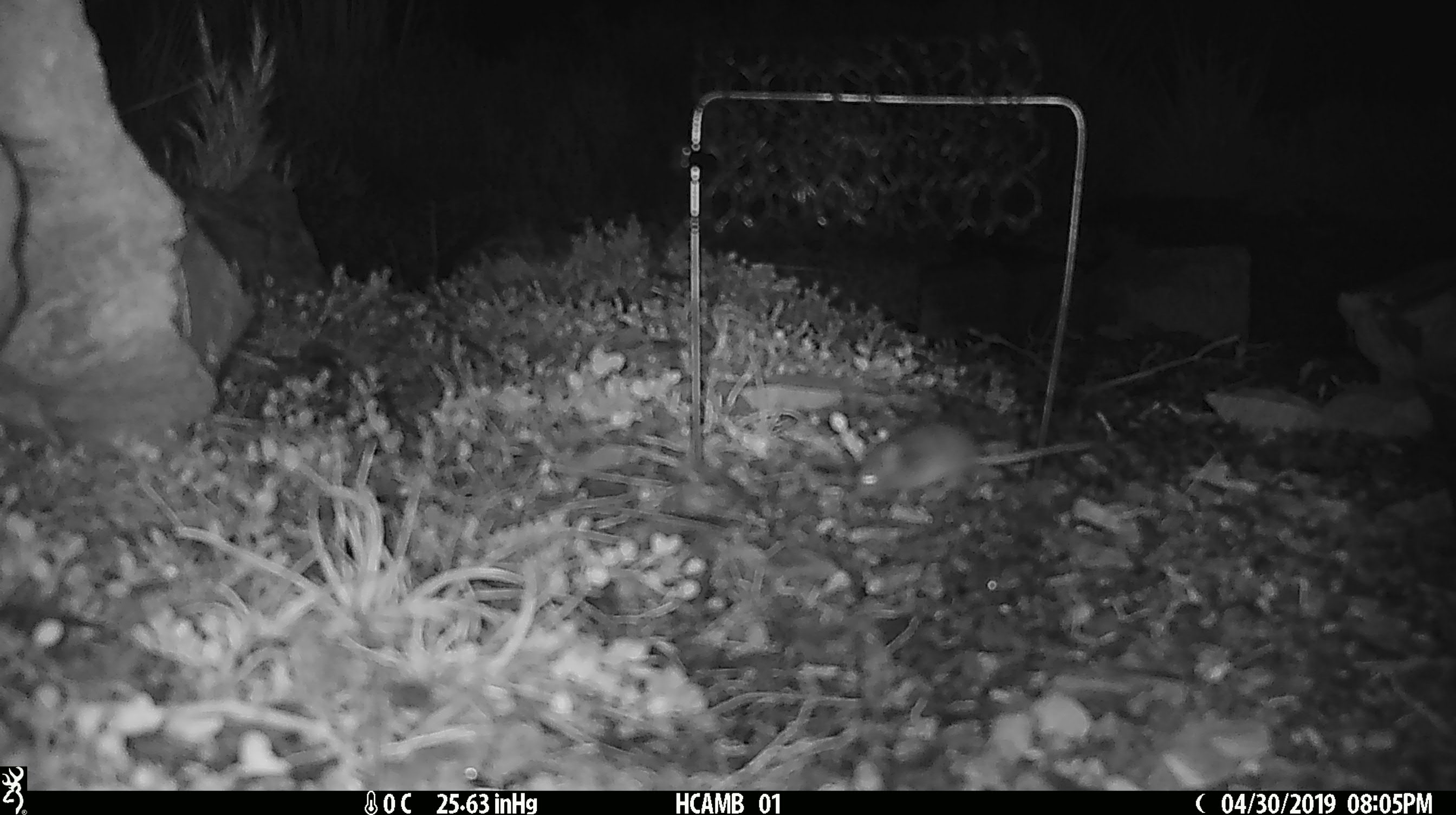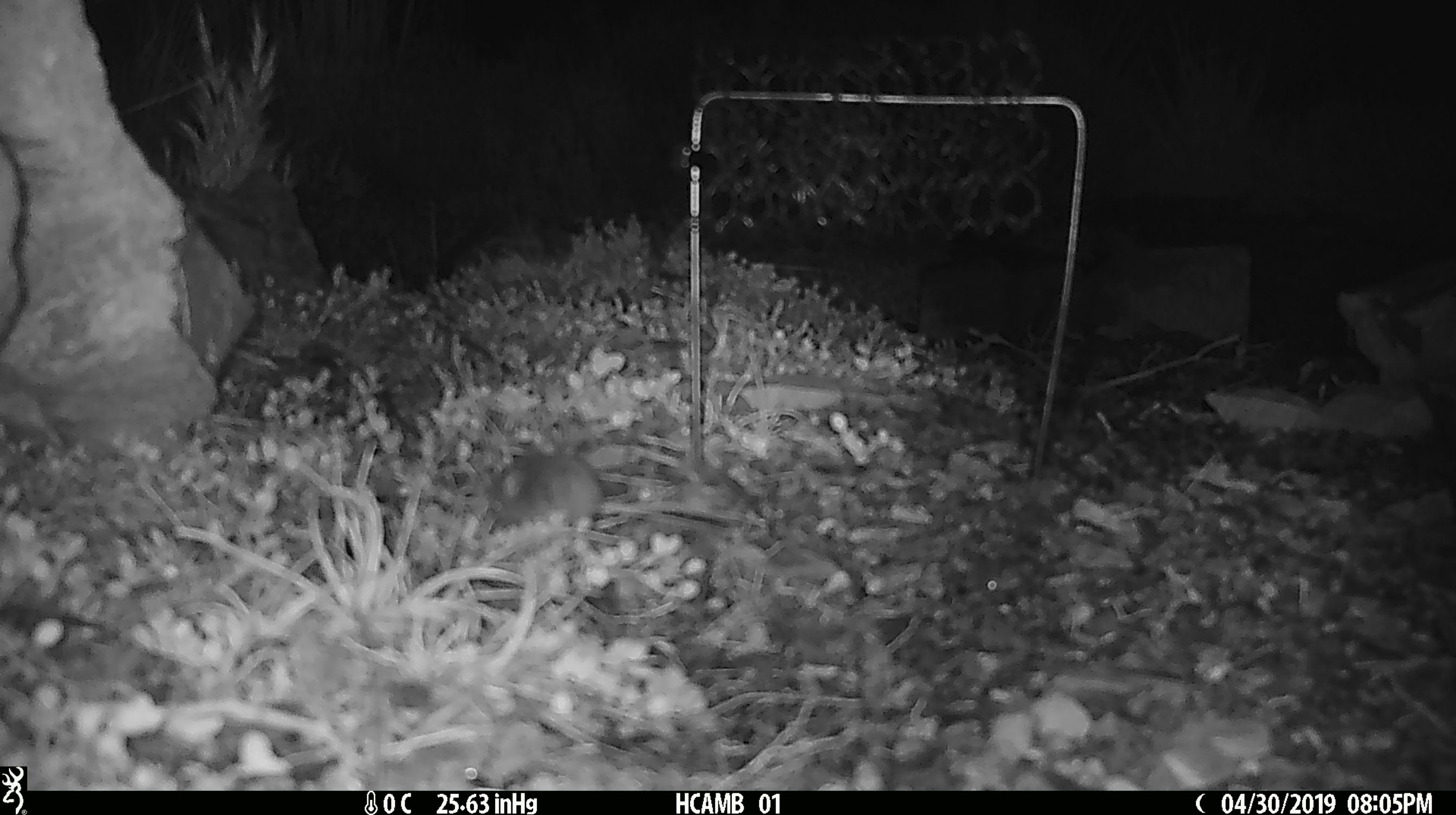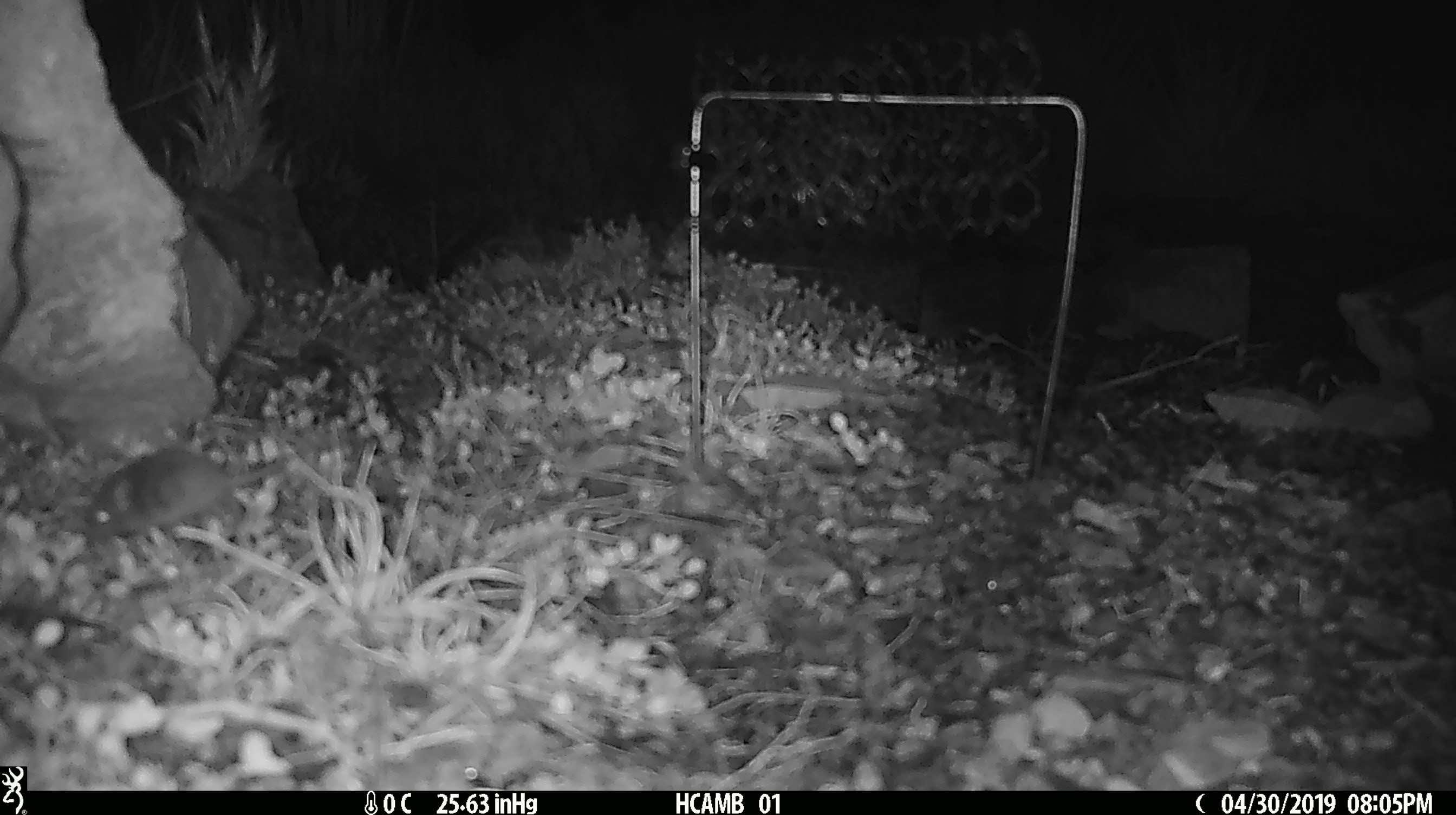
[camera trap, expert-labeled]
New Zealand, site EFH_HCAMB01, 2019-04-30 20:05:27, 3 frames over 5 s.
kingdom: Animalia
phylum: Chordata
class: Mammalia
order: Rodentia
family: Muridae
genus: Mus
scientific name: Mus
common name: mouse